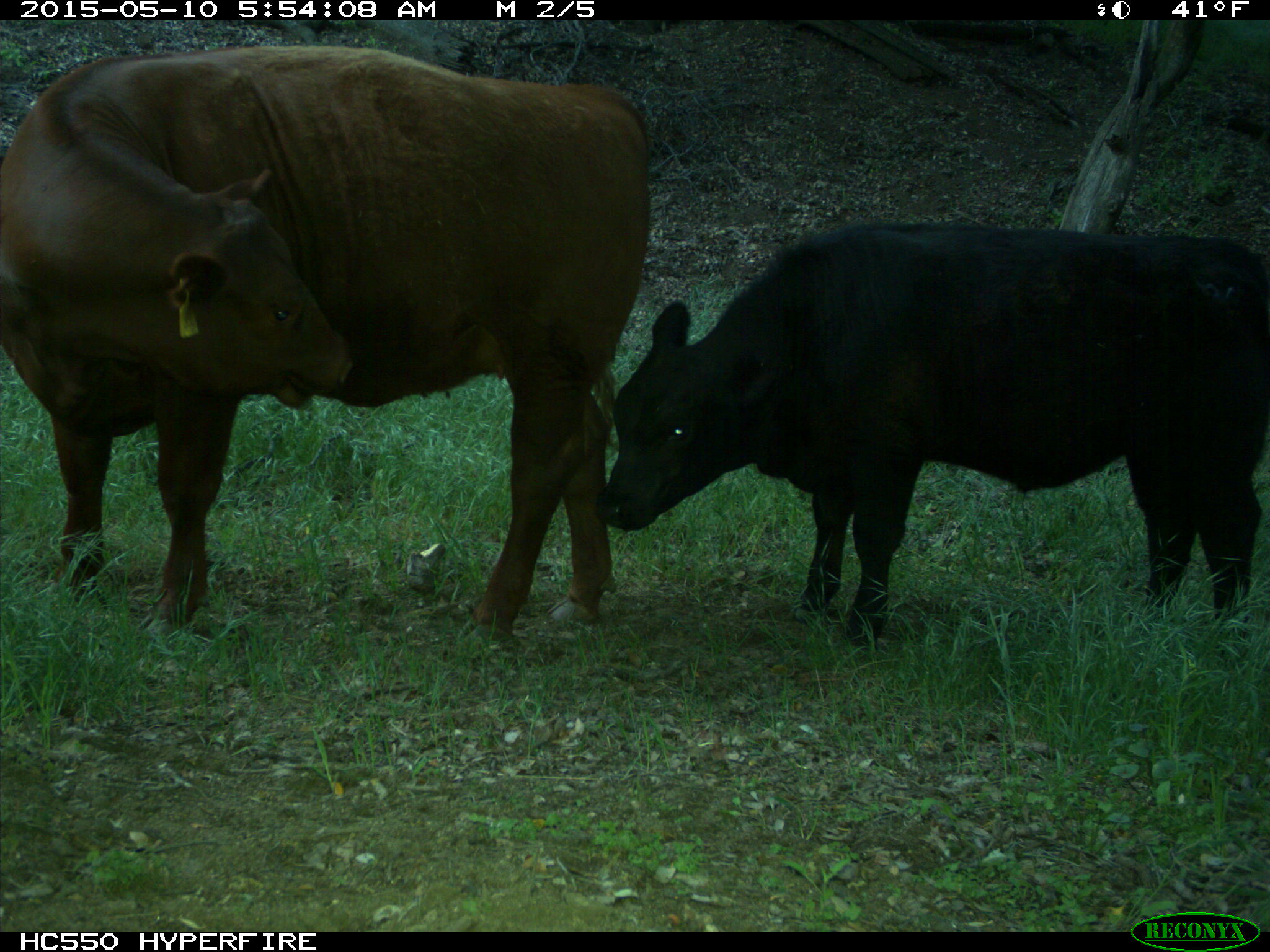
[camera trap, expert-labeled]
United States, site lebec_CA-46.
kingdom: Animalia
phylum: Chordata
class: Mammalia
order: Artiodactyla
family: Bovidae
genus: Bos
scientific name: Bos taurus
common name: domestic cow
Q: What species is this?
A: Bos taurus (domestic cow).